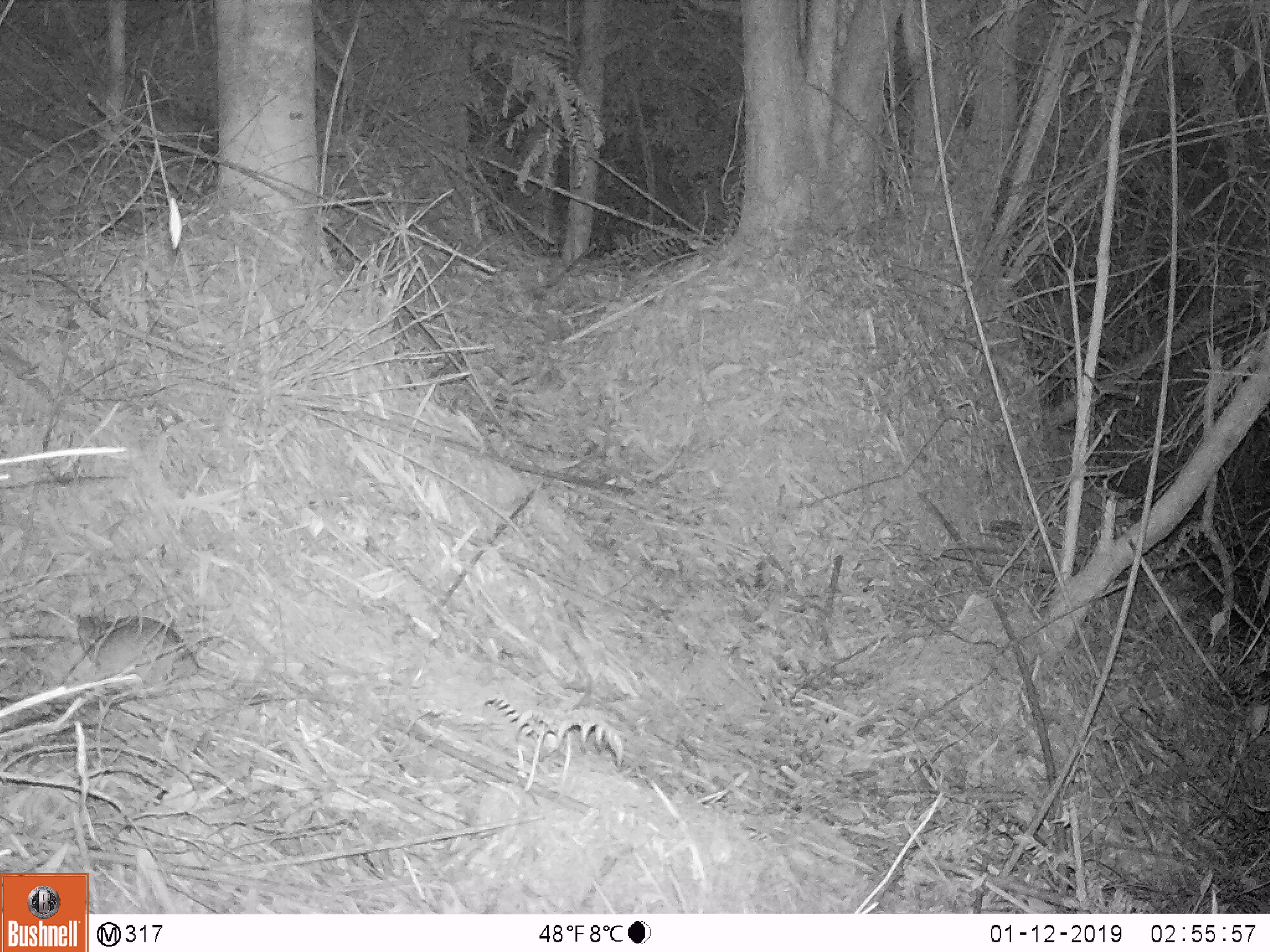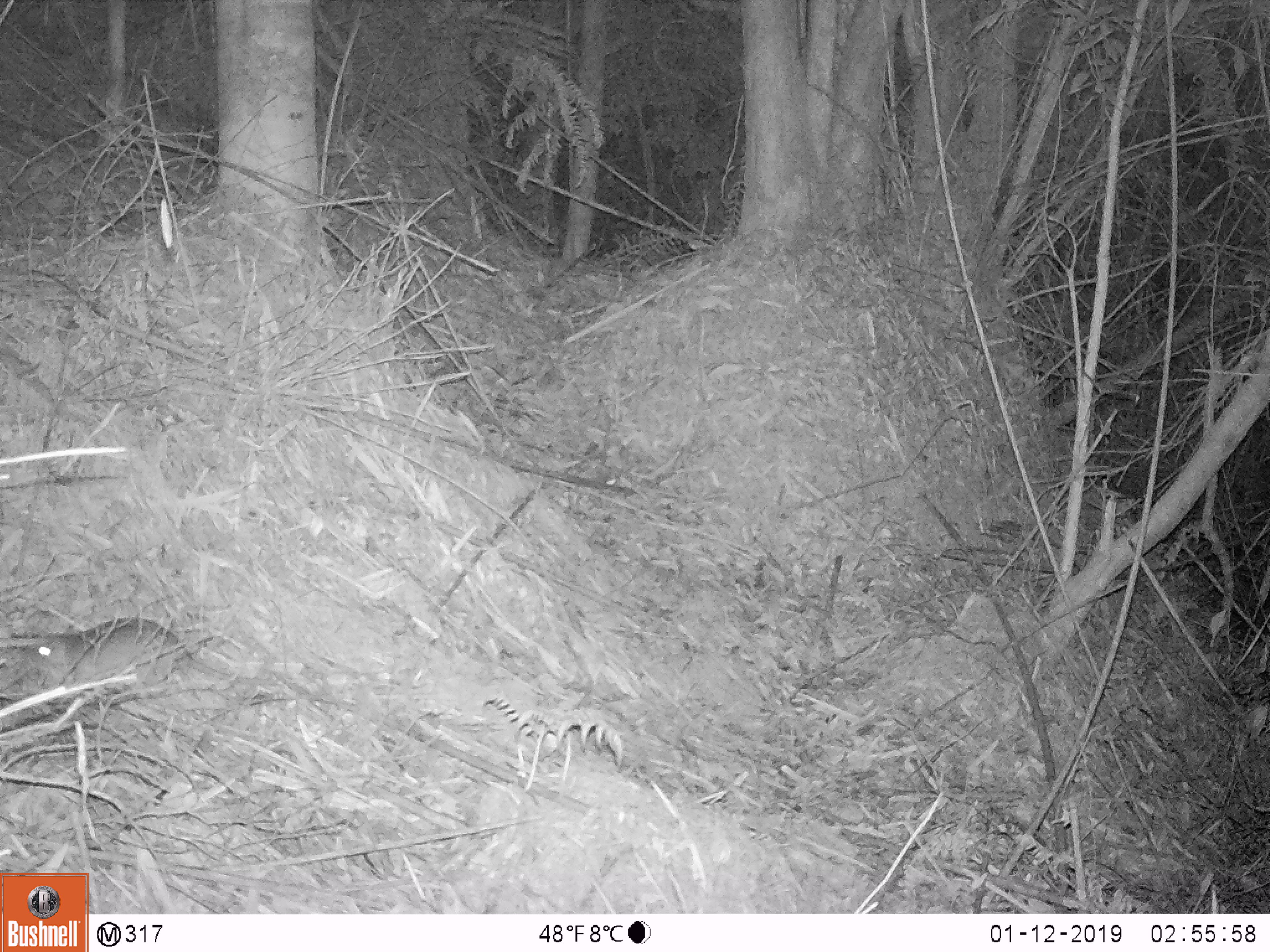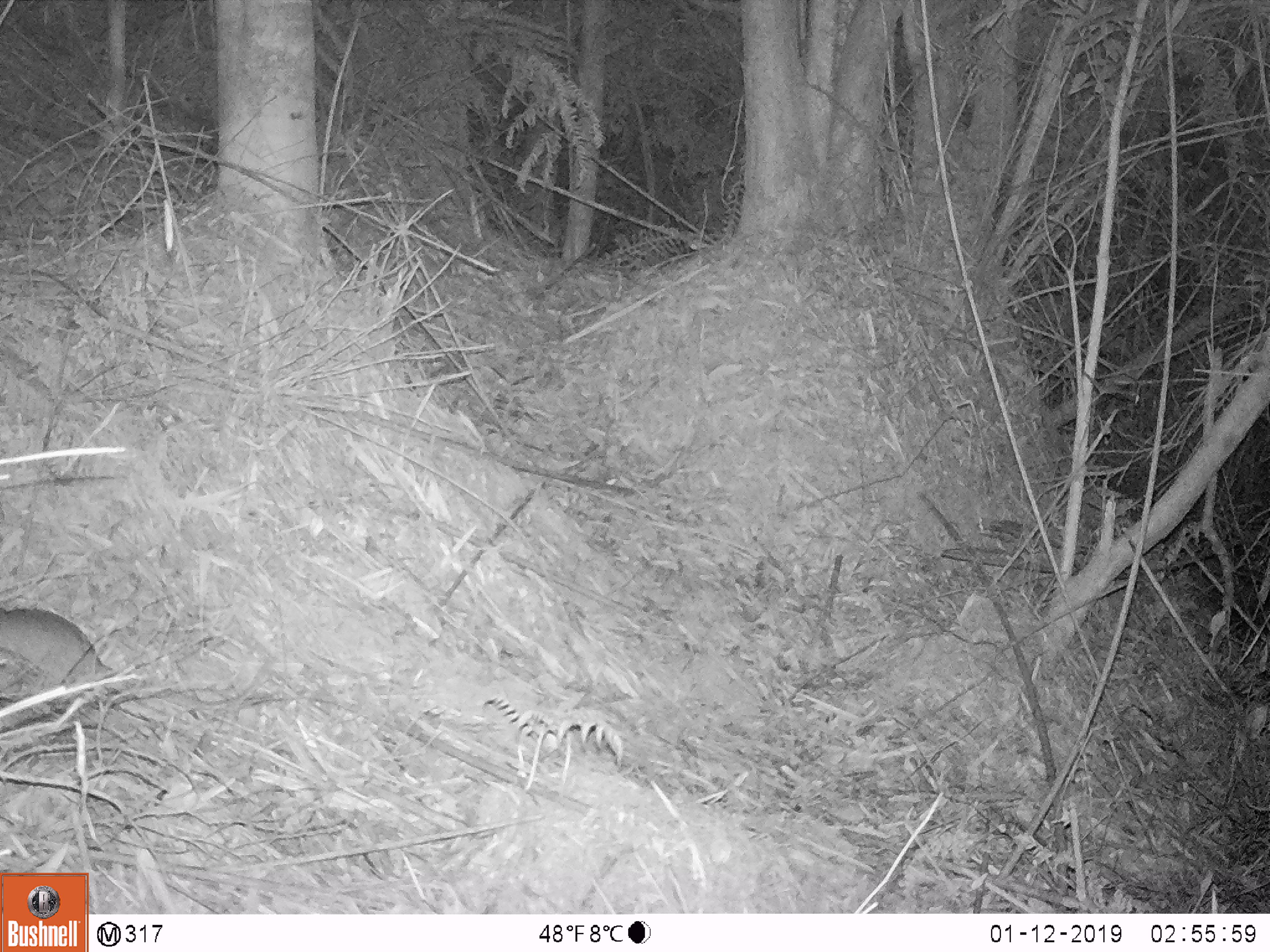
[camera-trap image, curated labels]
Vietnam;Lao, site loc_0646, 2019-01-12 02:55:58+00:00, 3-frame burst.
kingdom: Animalia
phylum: Chordata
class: Mammalia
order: Rodentia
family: Muridae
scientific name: Muridae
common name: old-world mice and rats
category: unidentified murid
Unidentified murid (old-world mice and rats) (Muridae). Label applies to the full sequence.